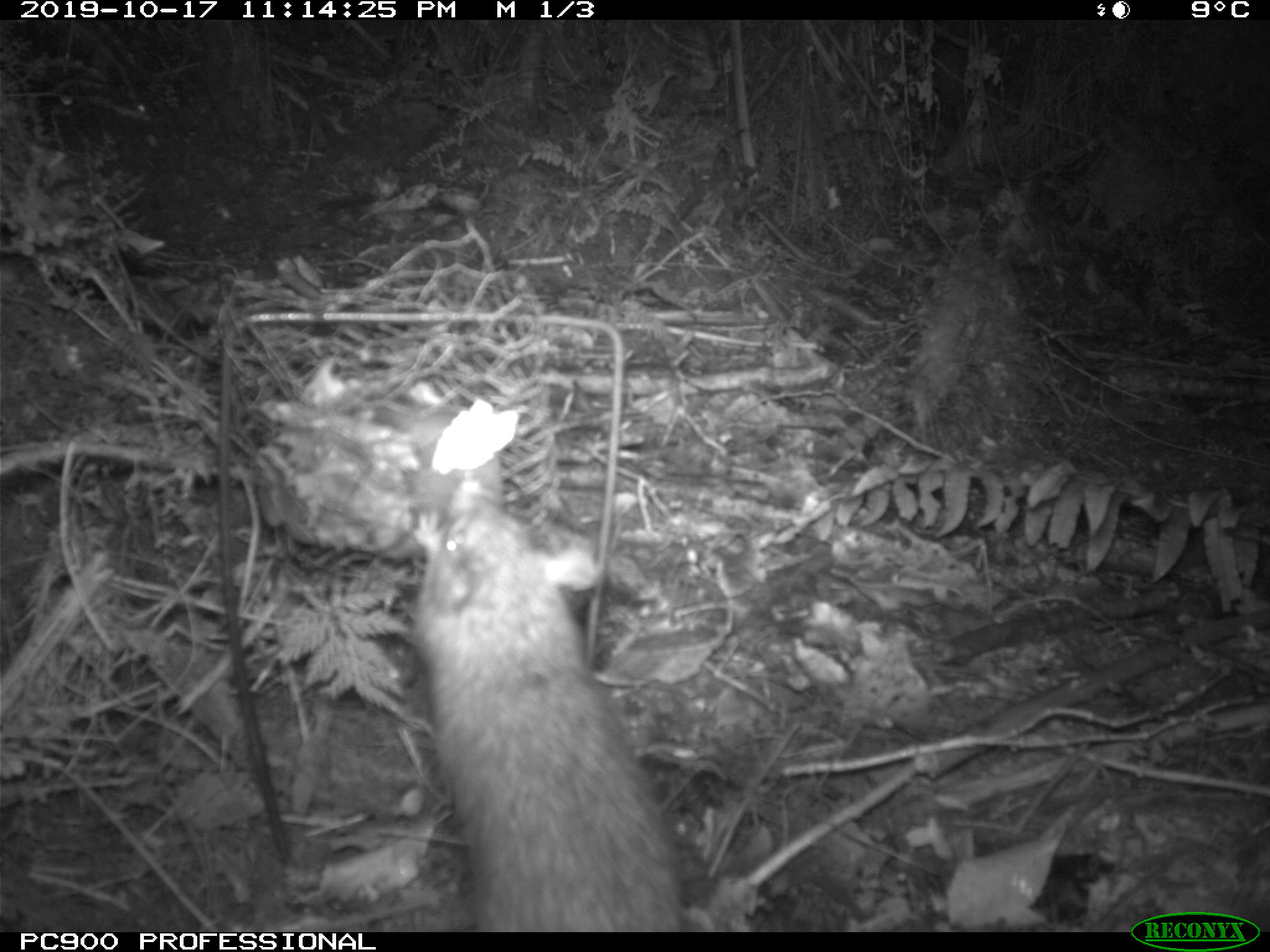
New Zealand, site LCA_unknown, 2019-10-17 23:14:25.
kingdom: Animalia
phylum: Chordata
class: Mammalia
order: Rodentia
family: Muridae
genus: Rattus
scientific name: Rattus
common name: rat